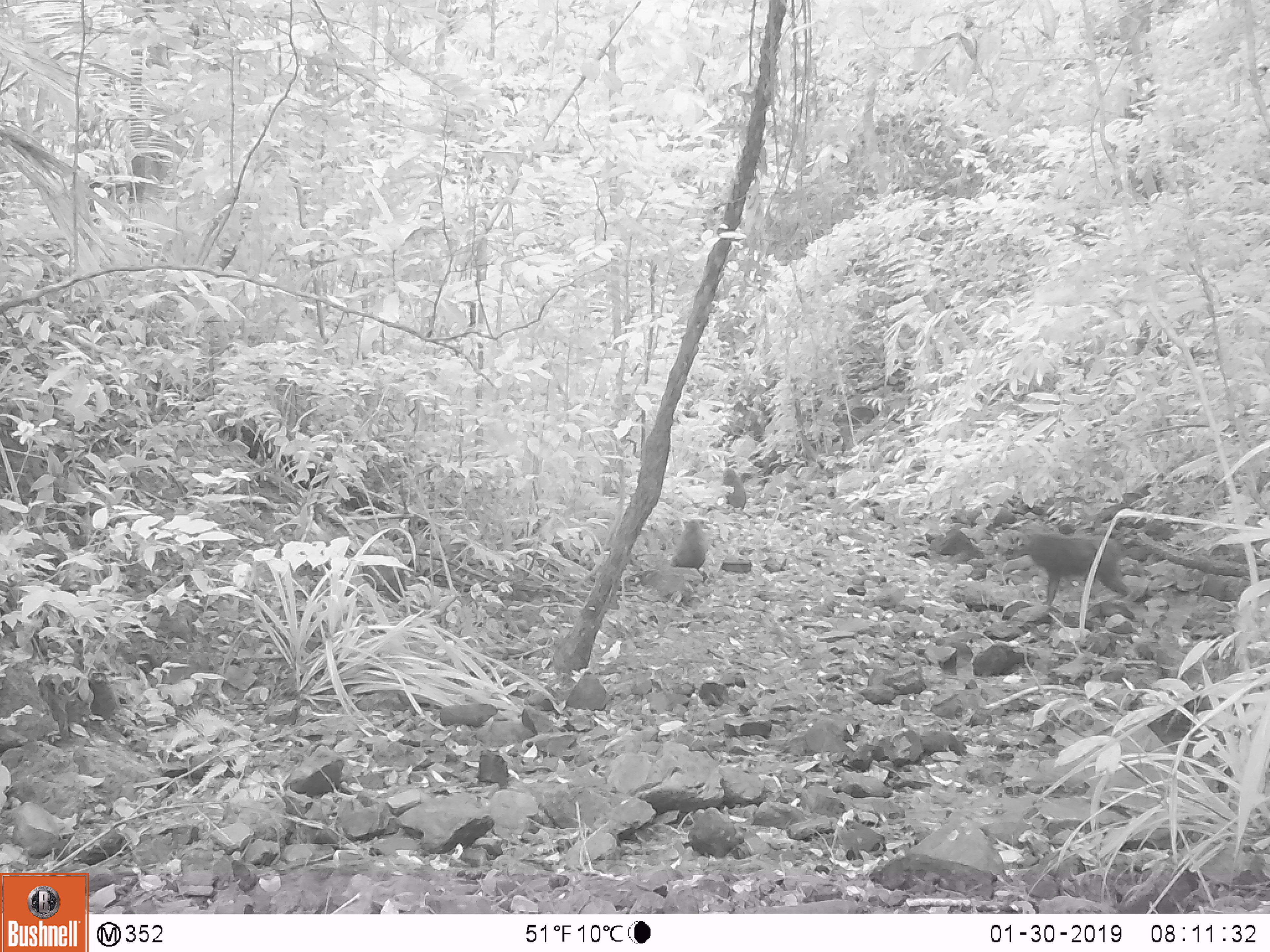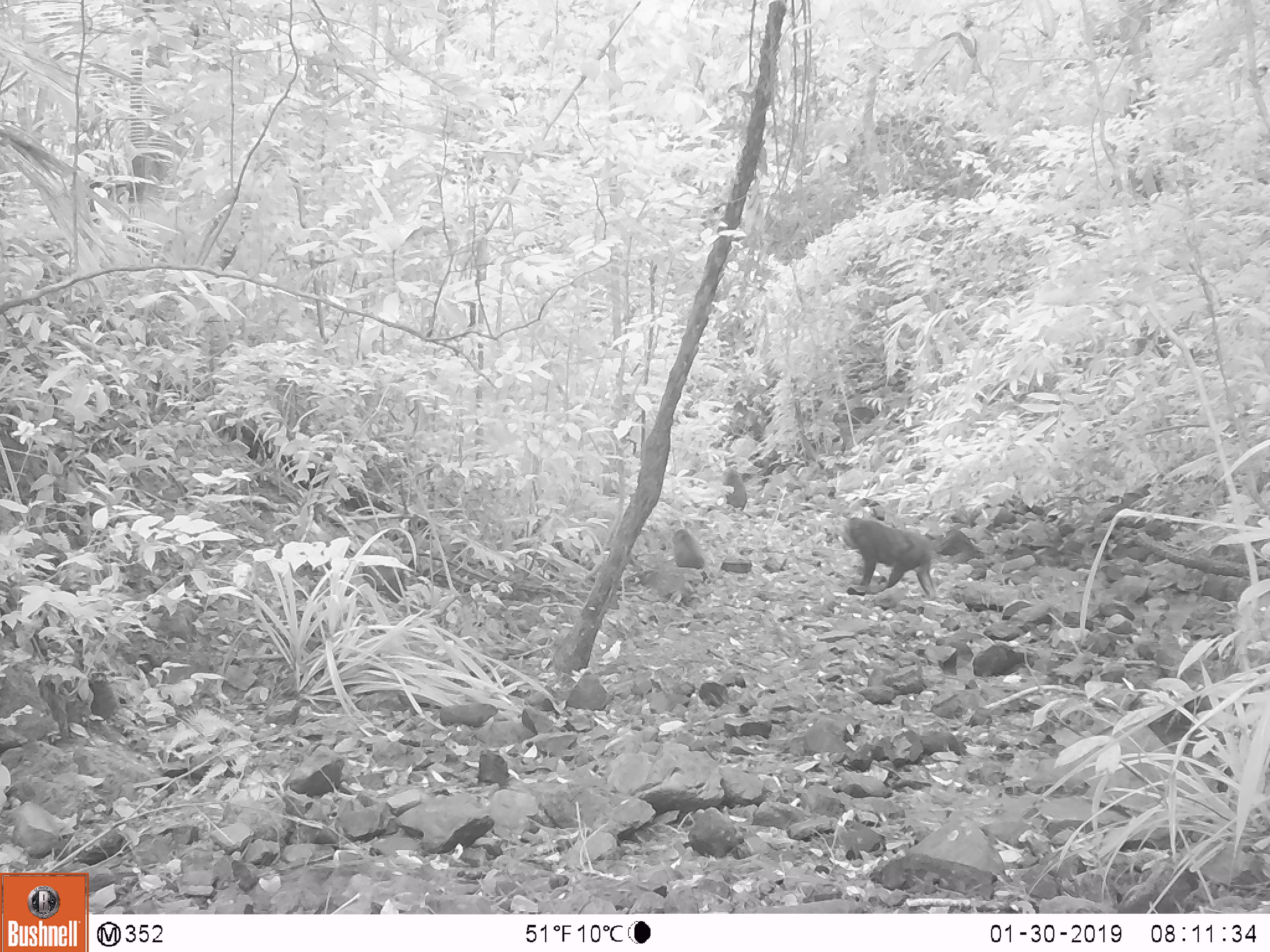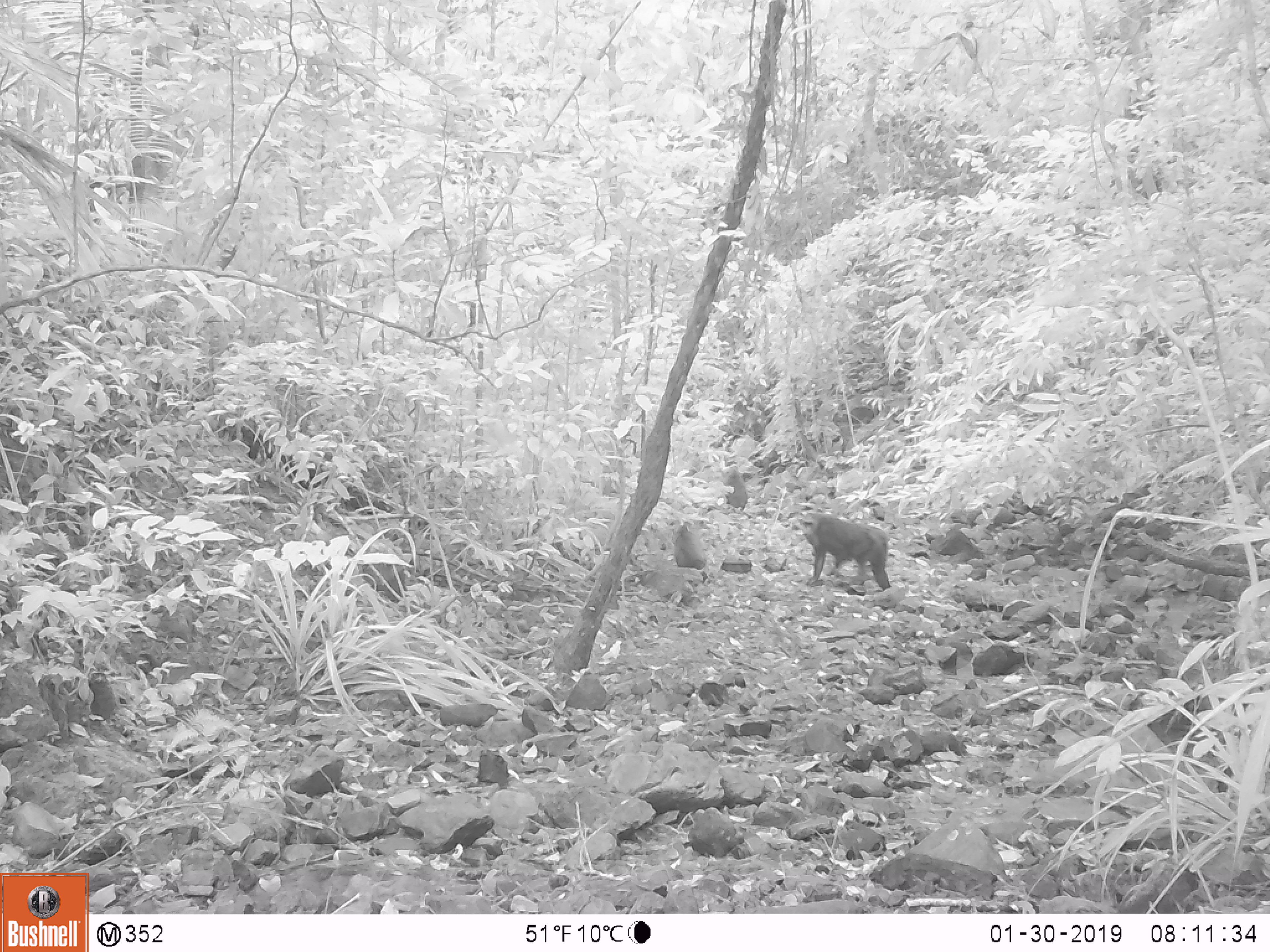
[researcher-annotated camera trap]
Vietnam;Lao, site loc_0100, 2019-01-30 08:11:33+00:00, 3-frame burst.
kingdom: Animalia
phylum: Chordata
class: Mammalia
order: Primates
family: Cercopithecidae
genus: Macaca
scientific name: Macaca arctoides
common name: stump-tailed macaque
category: stump tailed macaque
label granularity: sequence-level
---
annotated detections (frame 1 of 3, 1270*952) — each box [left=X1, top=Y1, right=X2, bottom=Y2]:
stump tailed macaque: [left=1012, top=531, right=1133, bottom=604]; [left=671, top=519, right=708, bottom=568]; [left=722, top=467, right=747, bottom=508]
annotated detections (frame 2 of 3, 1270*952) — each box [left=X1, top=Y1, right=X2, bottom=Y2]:
stump tailed macaque: [left=844, top=515, right=960, bottom=600]; [left=672, top=528, right=706, bottom=569]; [left=723, top=466, right=747, bottom=510]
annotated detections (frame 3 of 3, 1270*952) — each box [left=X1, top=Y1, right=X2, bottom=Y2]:
stump tailed macaque: [left=798, top=510, right=892, bottom=591]; [left=674, top=523, right=706, bottom=569]; [left=723, top=465, right=748, bottom=510]